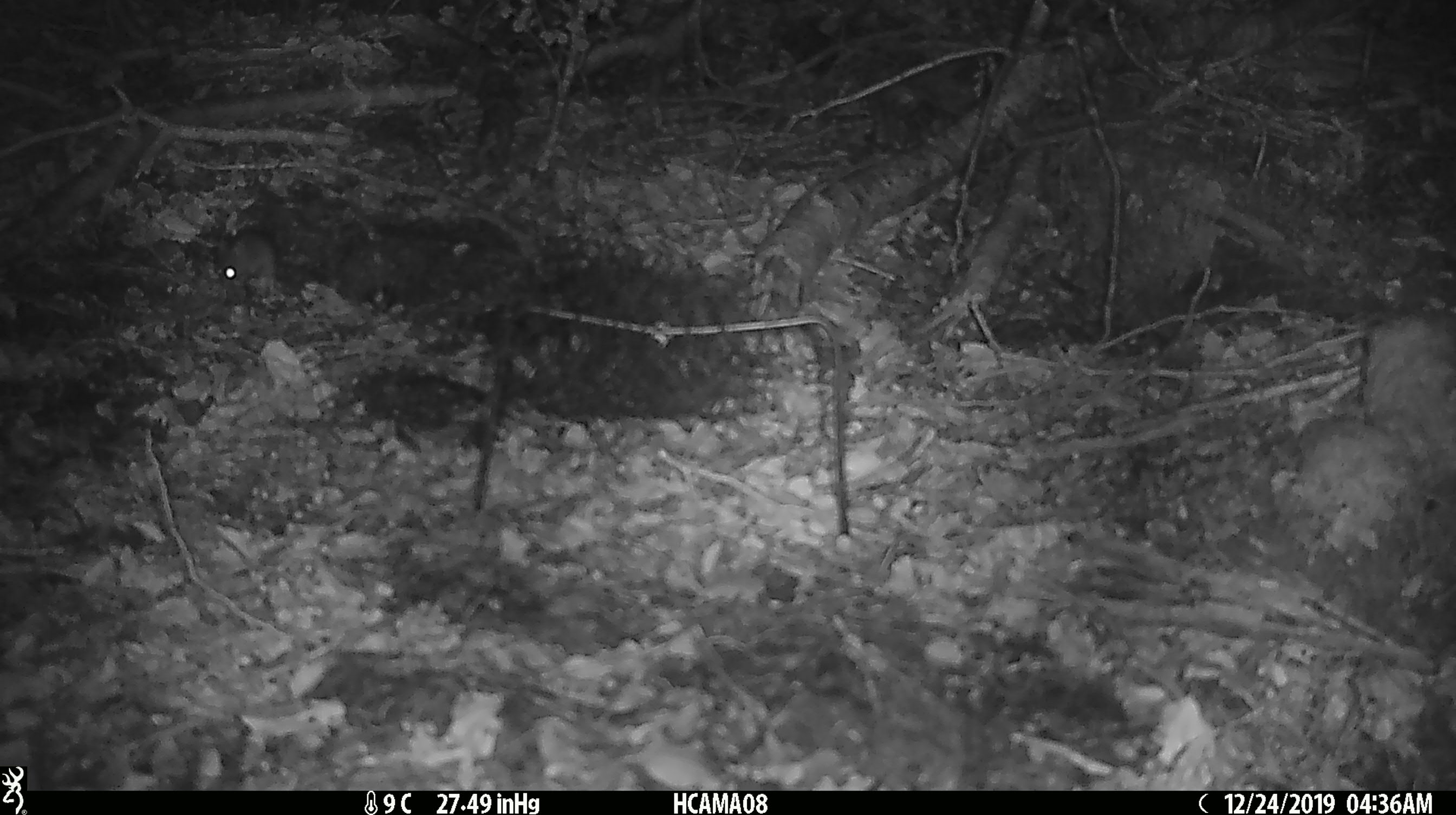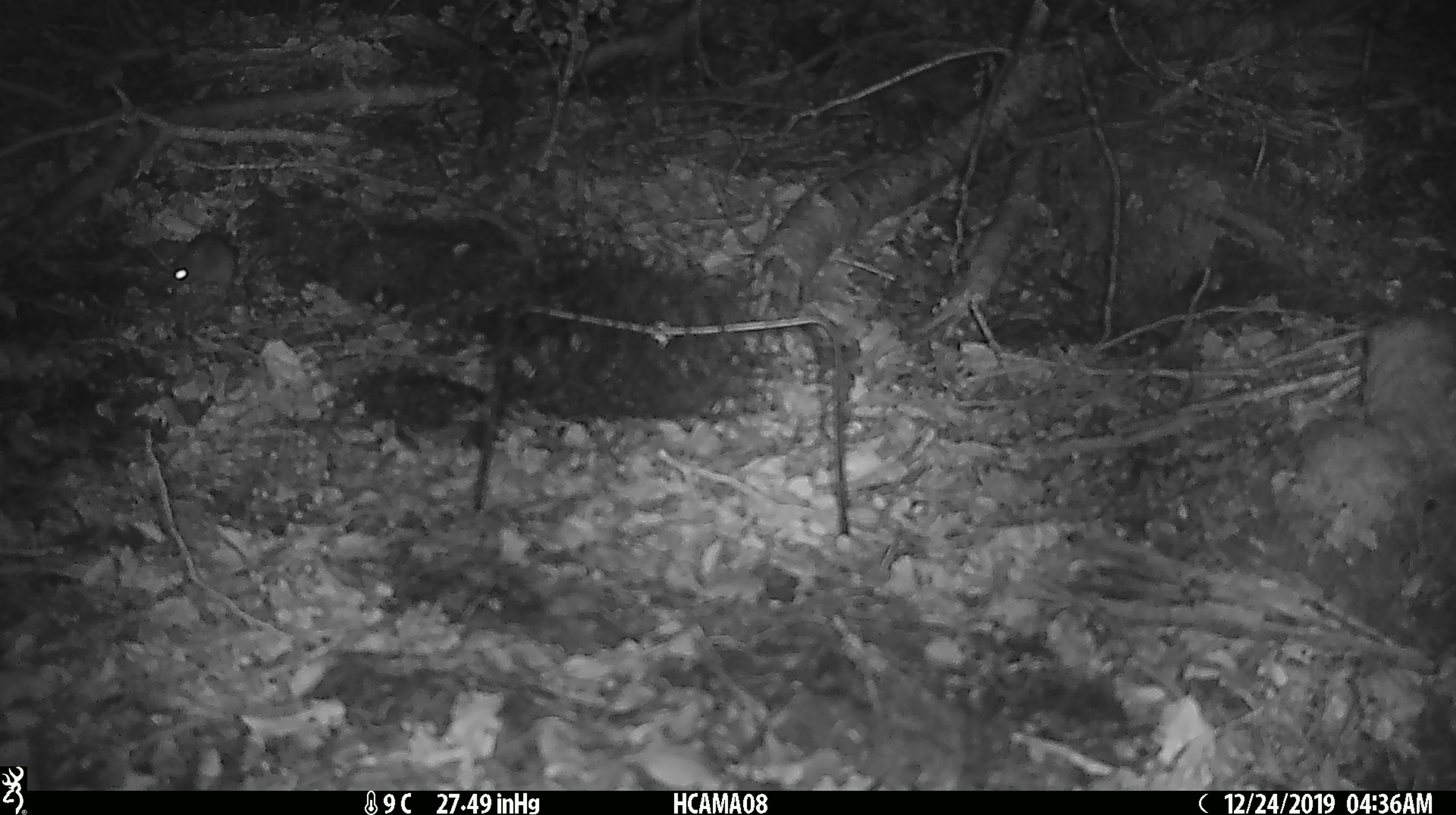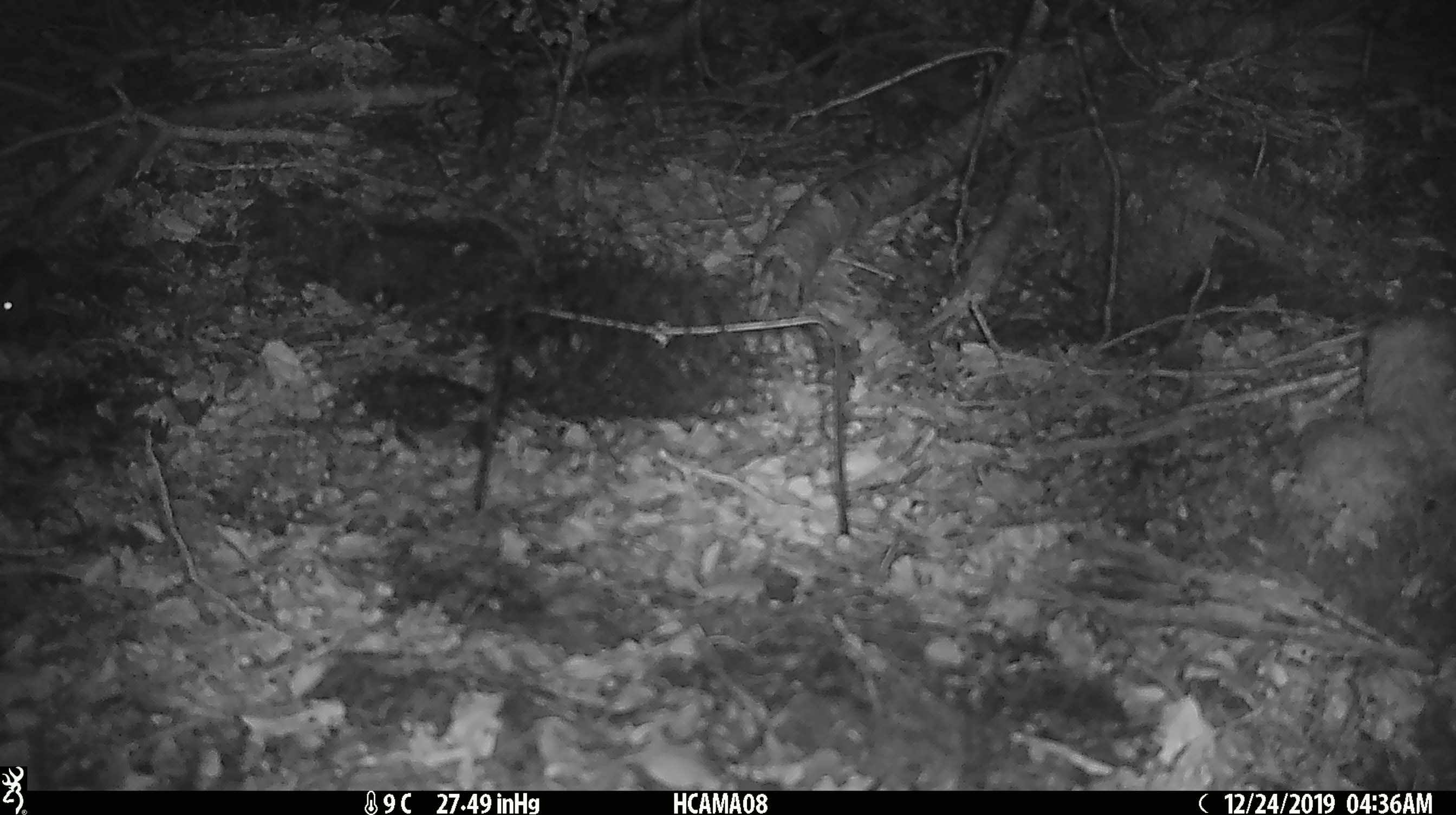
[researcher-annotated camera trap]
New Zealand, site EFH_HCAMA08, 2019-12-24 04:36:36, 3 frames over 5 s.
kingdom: Animalia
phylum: Chordata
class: Mammalia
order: Rodentia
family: Muridae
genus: Mus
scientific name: Mus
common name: mouse